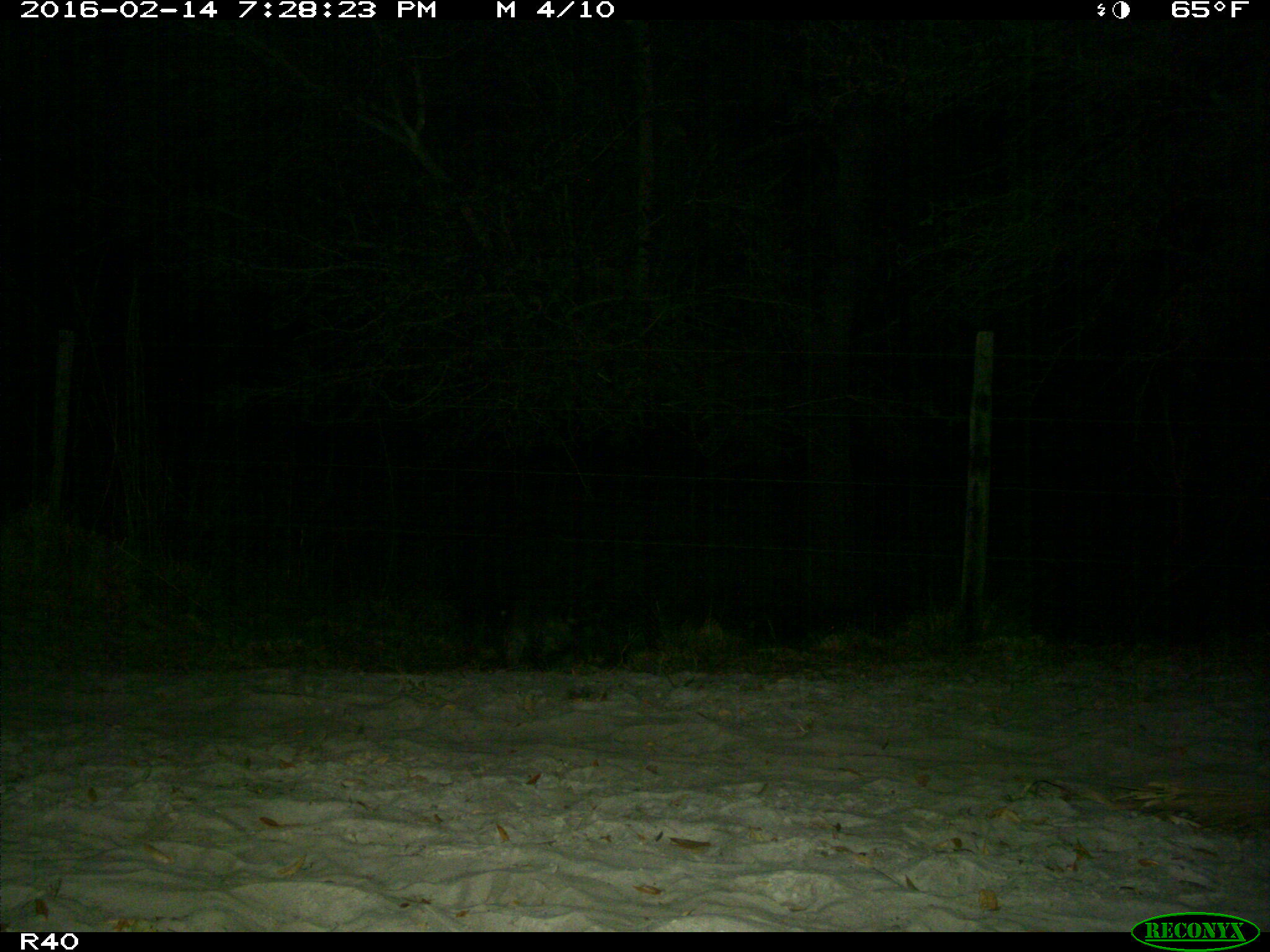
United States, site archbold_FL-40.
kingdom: Animalia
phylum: Chordata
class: Mammalia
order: Carnivora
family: Procyonidae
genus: Procyon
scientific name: Procyon lotor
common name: common raccoon